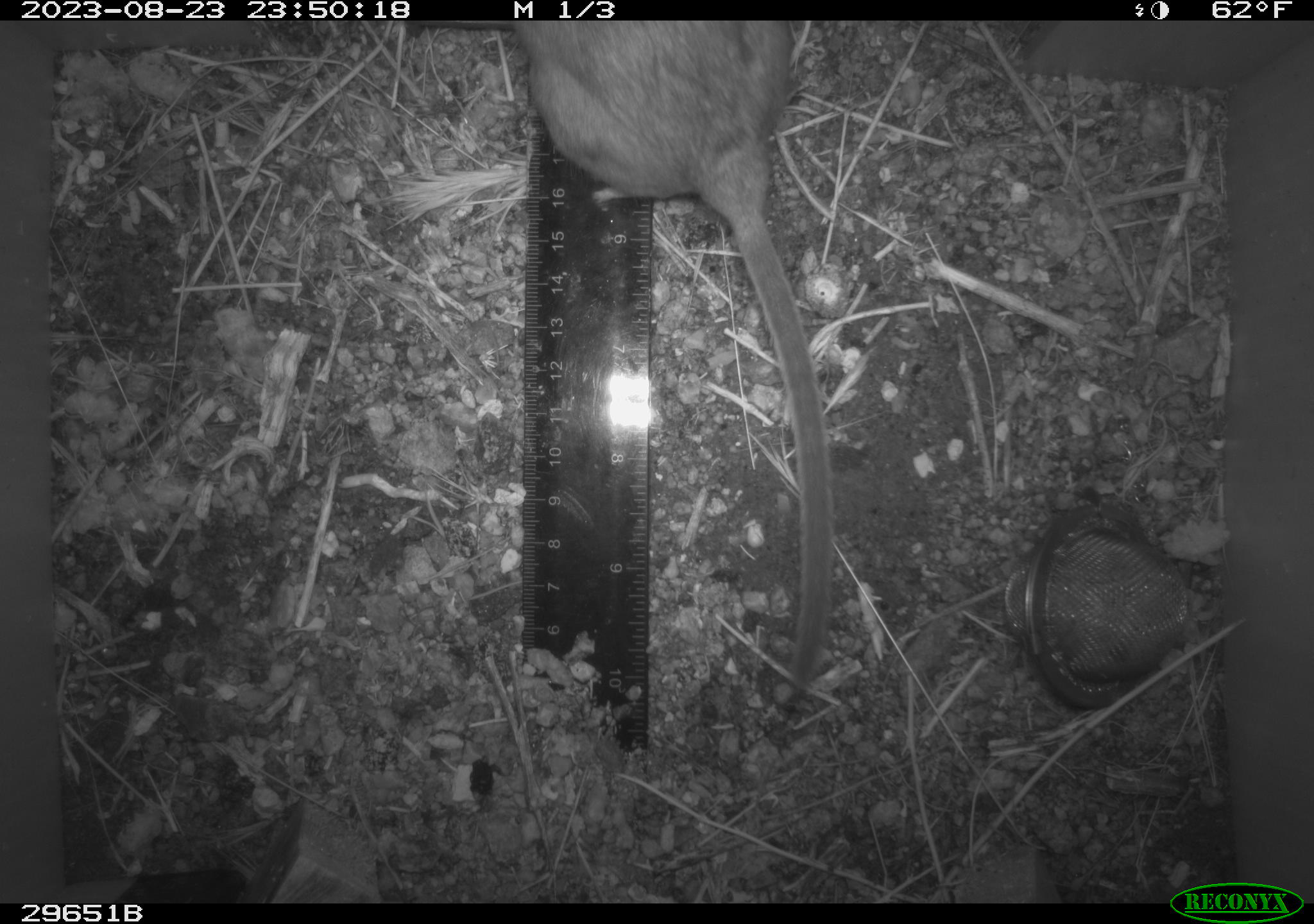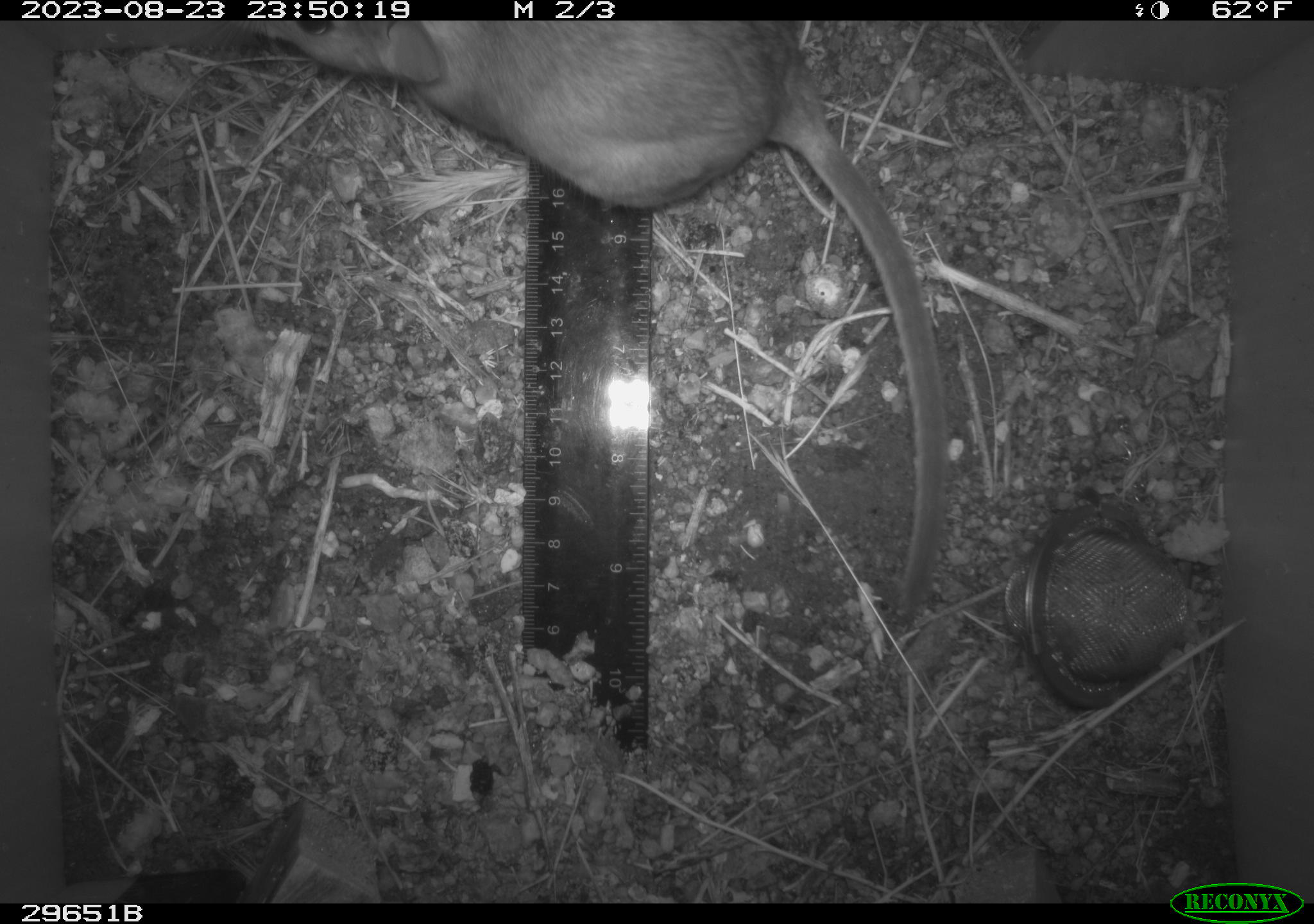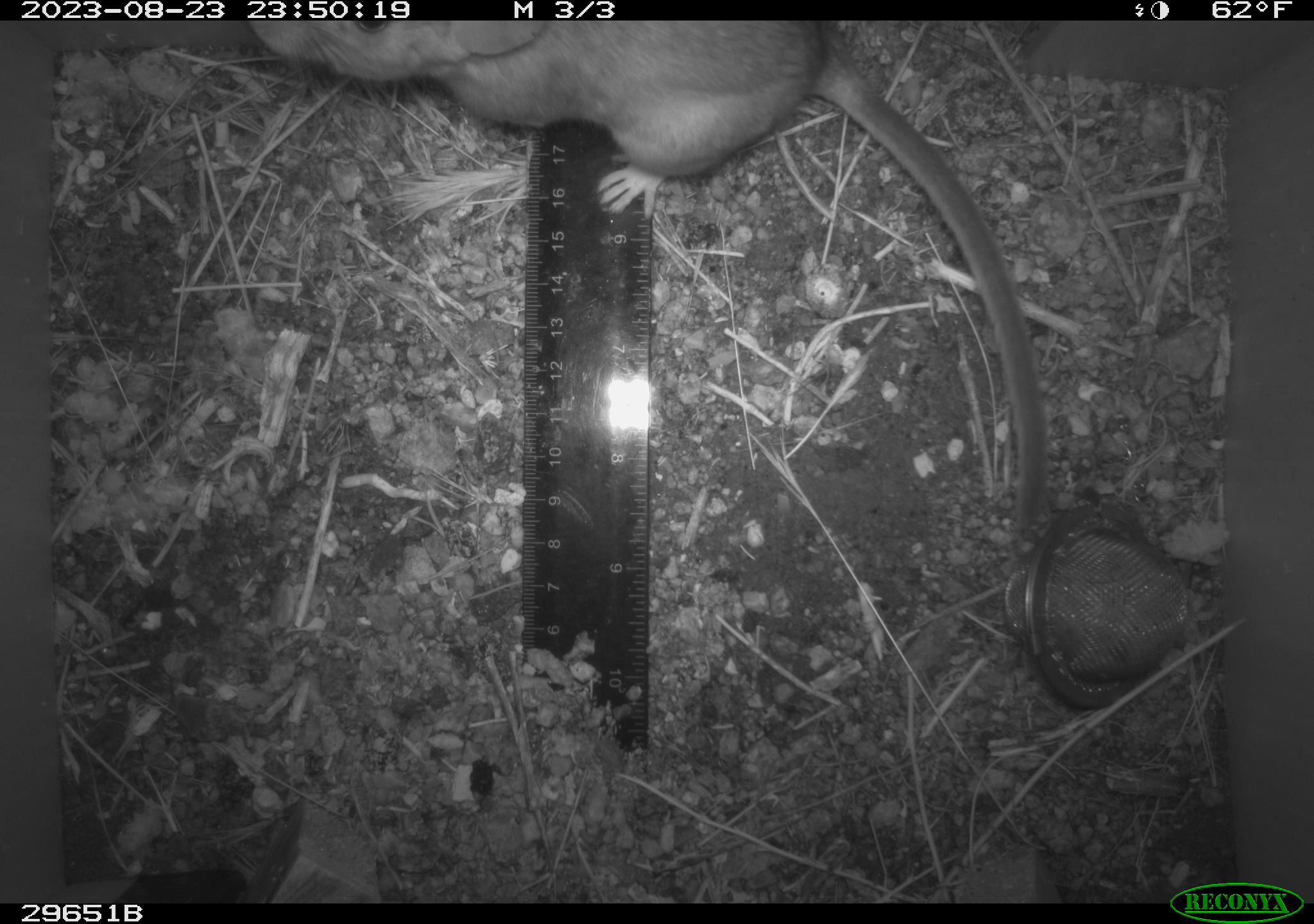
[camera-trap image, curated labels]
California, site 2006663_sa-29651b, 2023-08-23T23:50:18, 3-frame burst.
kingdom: Animalia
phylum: Chordata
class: Mammalia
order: Rodentia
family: Cricetidae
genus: Neotoma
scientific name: Neotoma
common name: pack rat or woodrat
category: neotoma species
Neotoma species (pack rat or woodrat) (Neotoma).